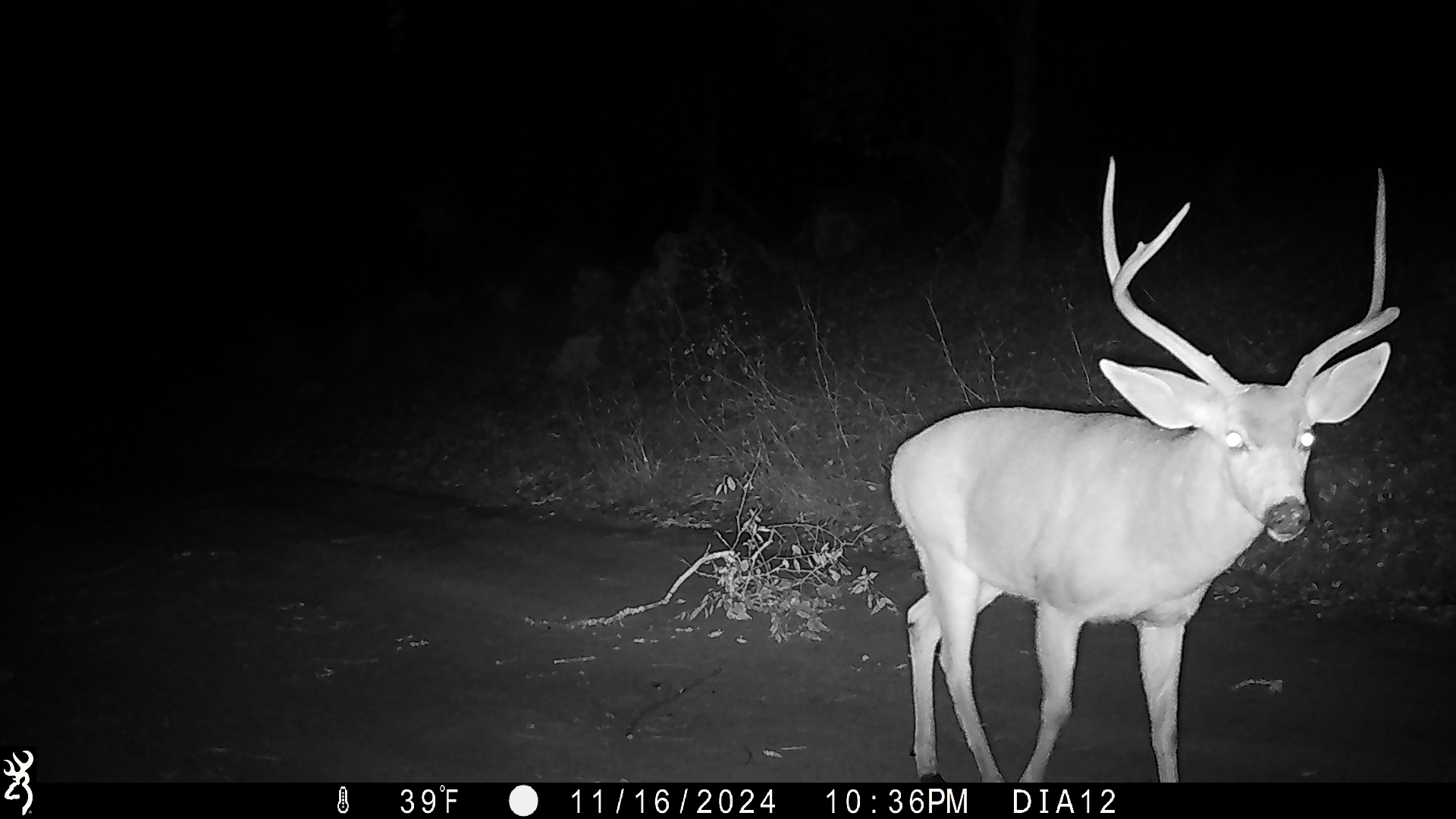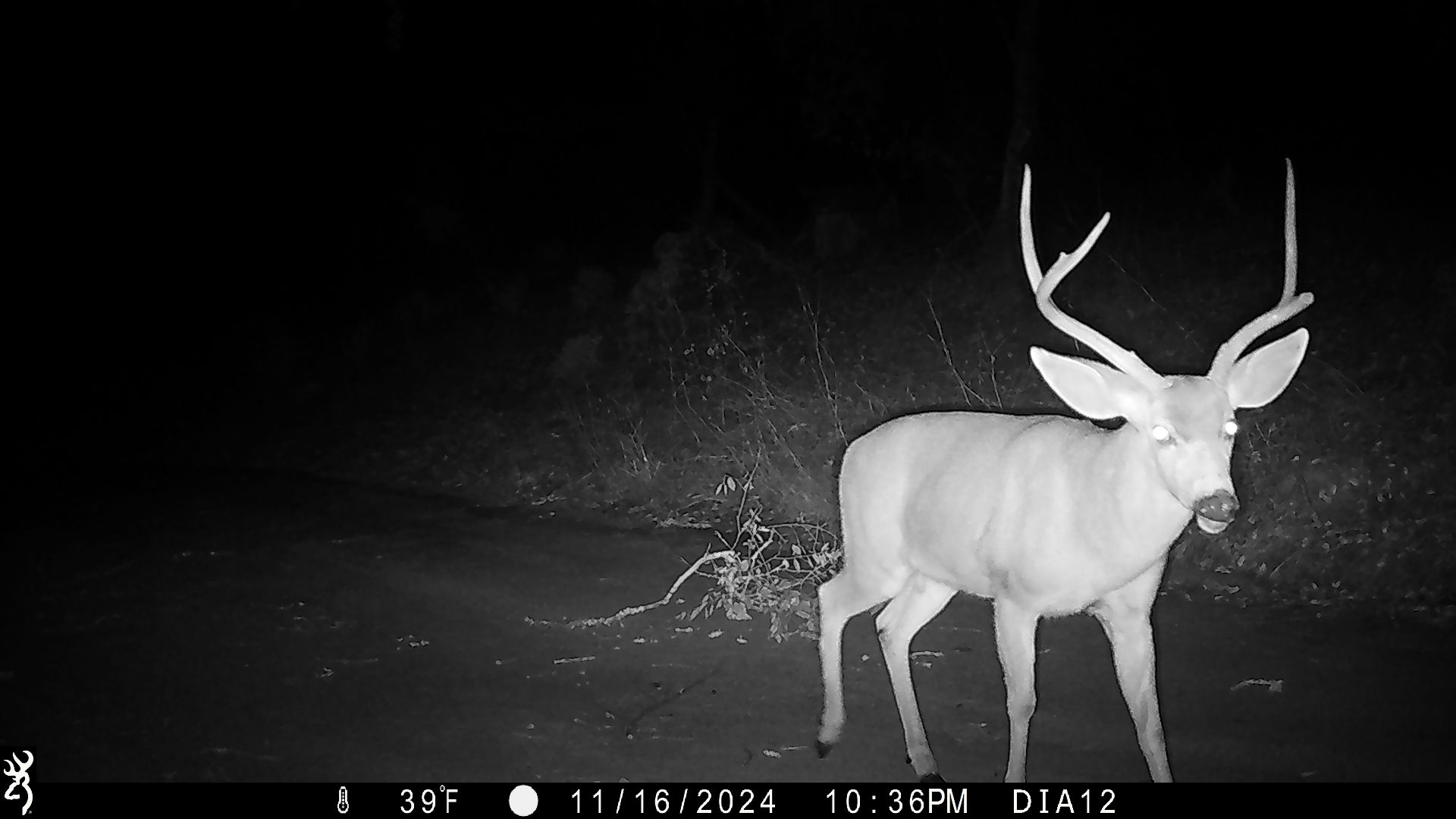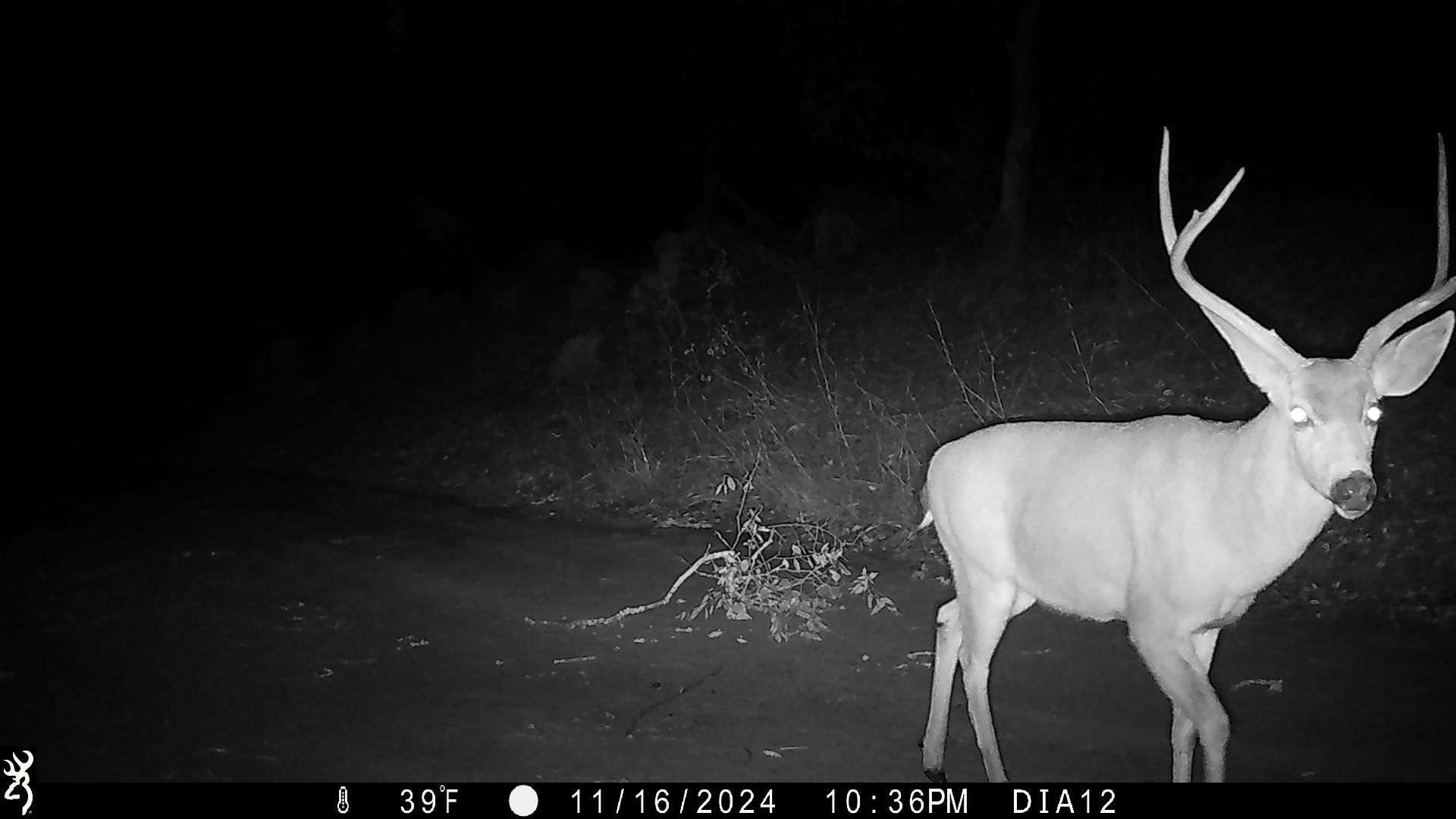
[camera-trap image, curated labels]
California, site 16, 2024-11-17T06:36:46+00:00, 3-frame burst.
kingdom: Animalia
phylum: Chordata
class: Mammalia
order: Artiodactyla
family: Cervidae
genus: Odocoileus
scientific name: Odocoileus hemionus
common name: mule deer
Mule deer (Odocoileus hemionus).